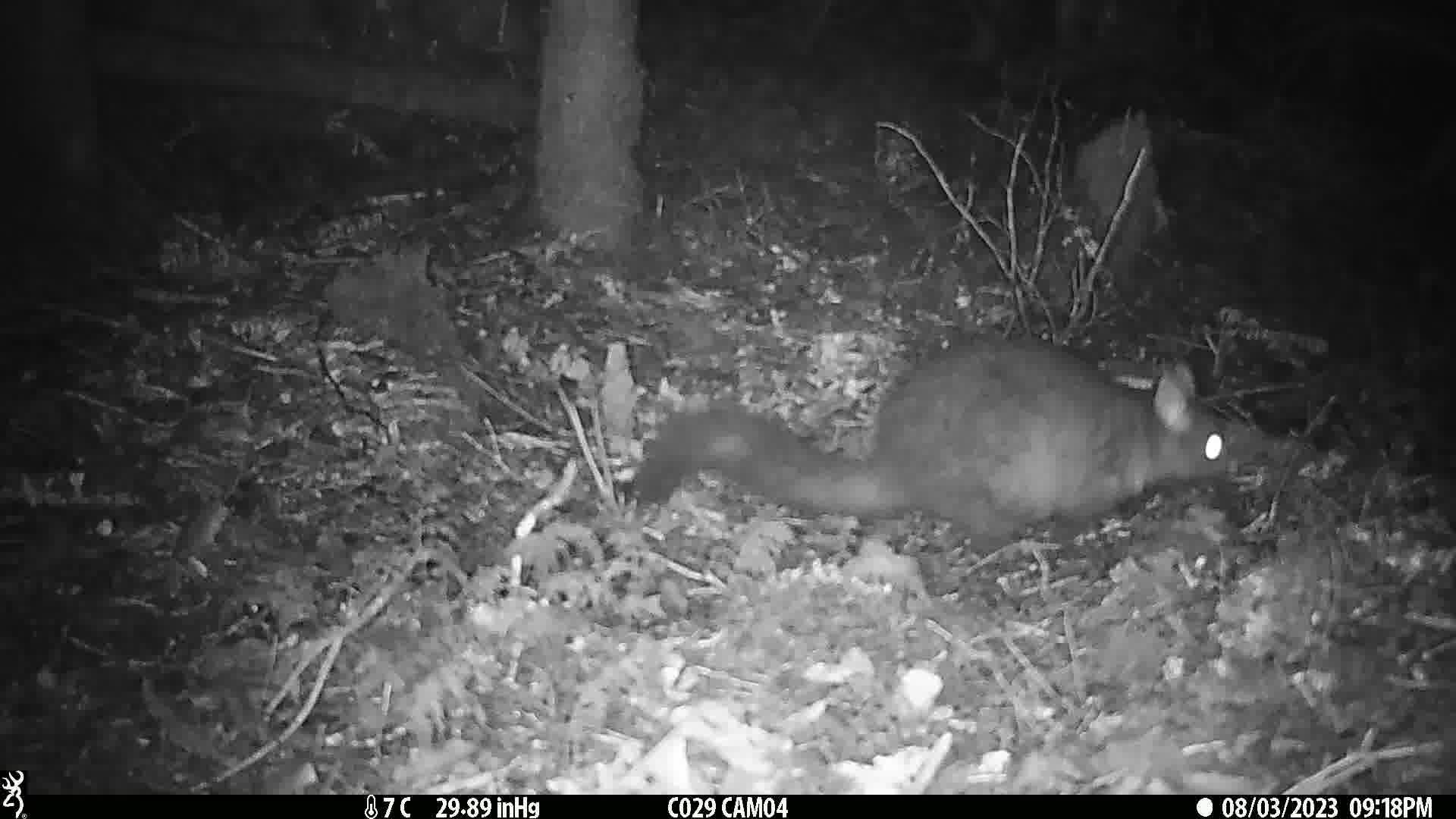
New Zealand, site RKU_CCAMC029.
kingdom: Animalia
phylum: Chordata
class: Mammalia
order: Diprotodontia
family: Phalangeridae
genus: Trichosurus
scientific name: Trichosurus vulpecula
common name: common brushtail possum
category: possum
Possum (common brushtail possum) (Trichosurus vulpecula).